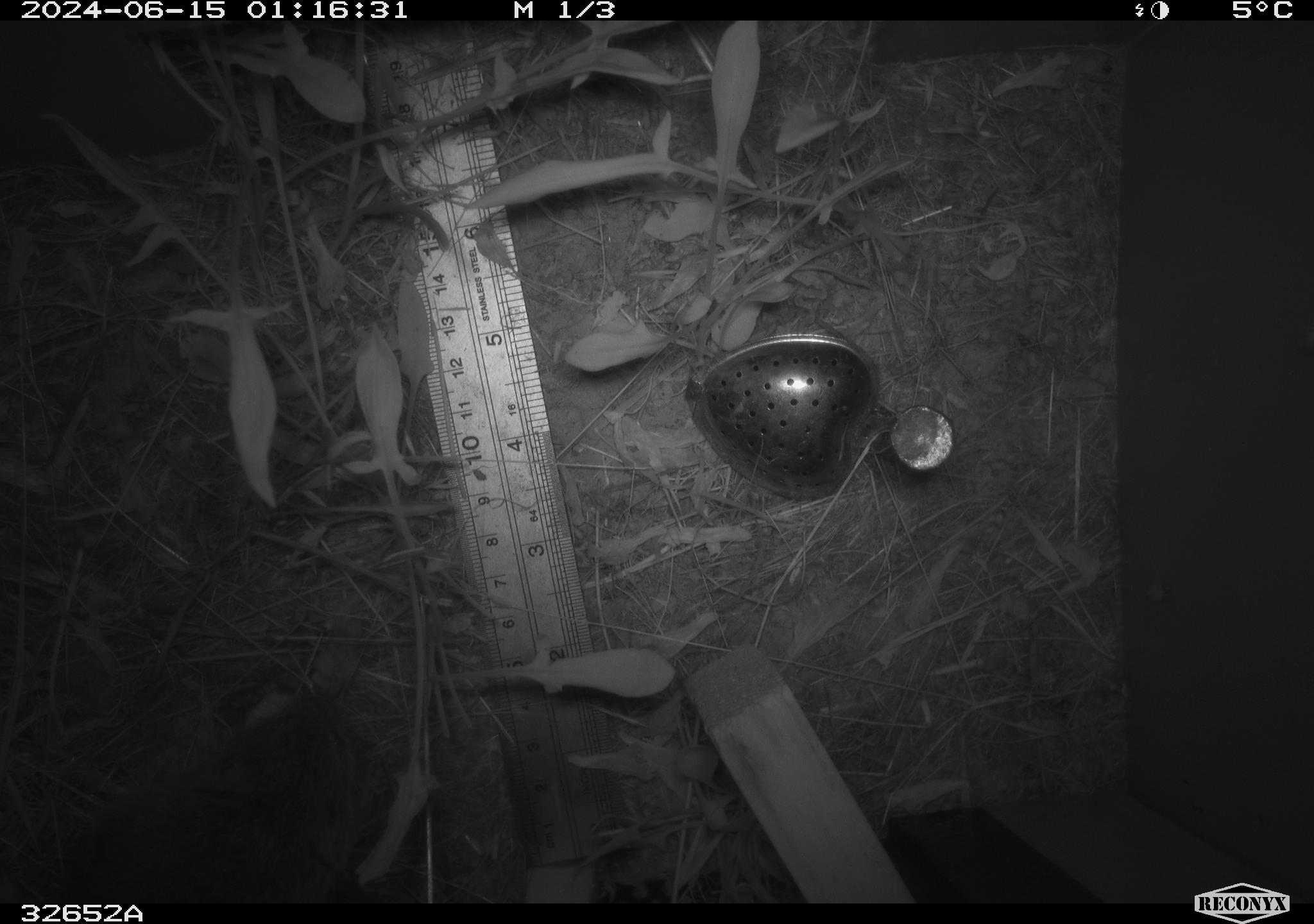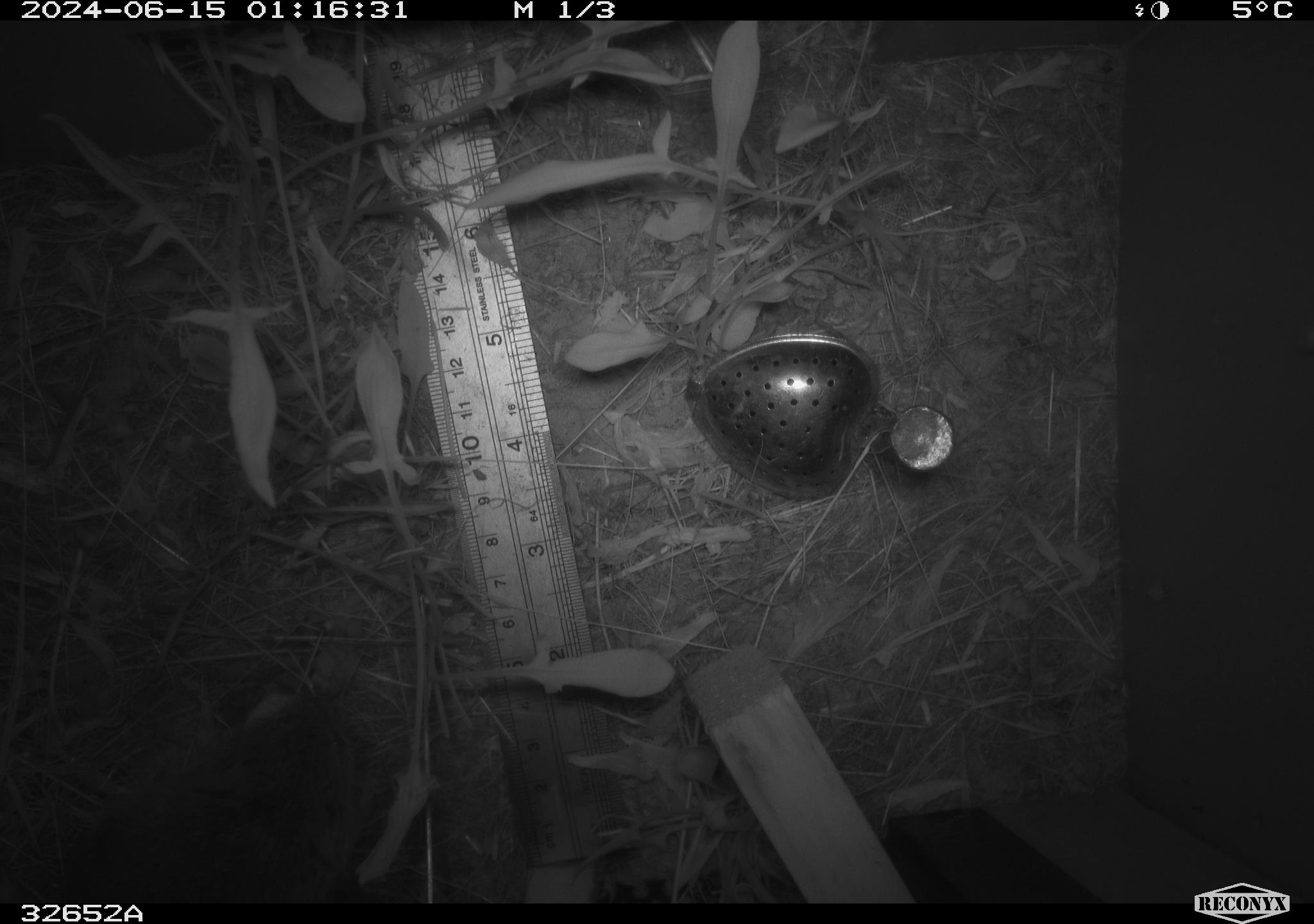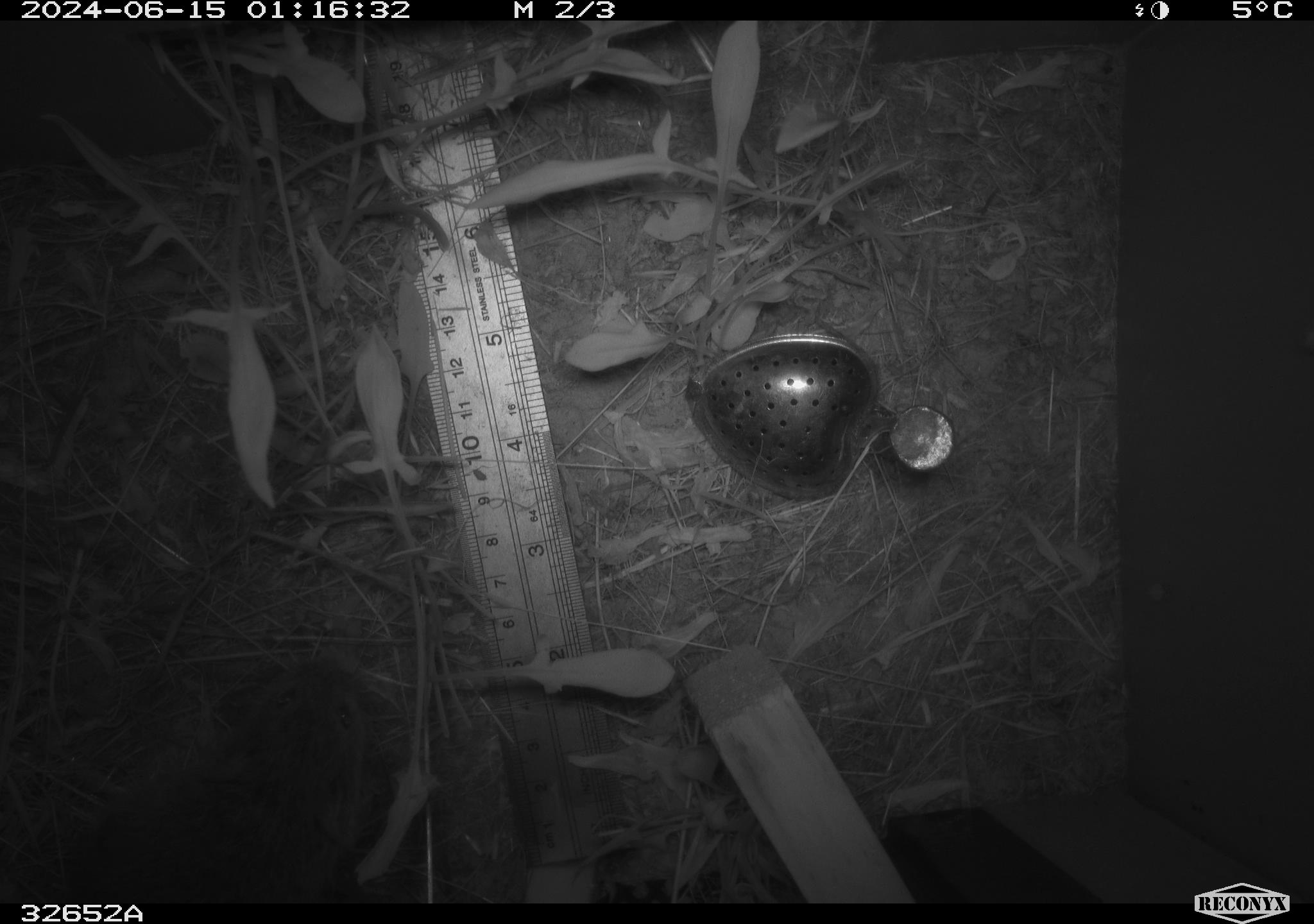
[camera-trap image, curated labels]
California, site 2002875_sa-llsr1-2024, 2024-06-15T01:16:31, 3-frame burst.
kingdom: Animalia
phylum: Chordata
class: Mammalia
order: Rodentia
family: Cricetidae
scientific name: Arvicolinae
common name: voles, lemmings, and muskrats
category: arvicolinae subfamily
Arvicolinae subfamily (voles, lemmings, and muskrats) (Arvicolinae).